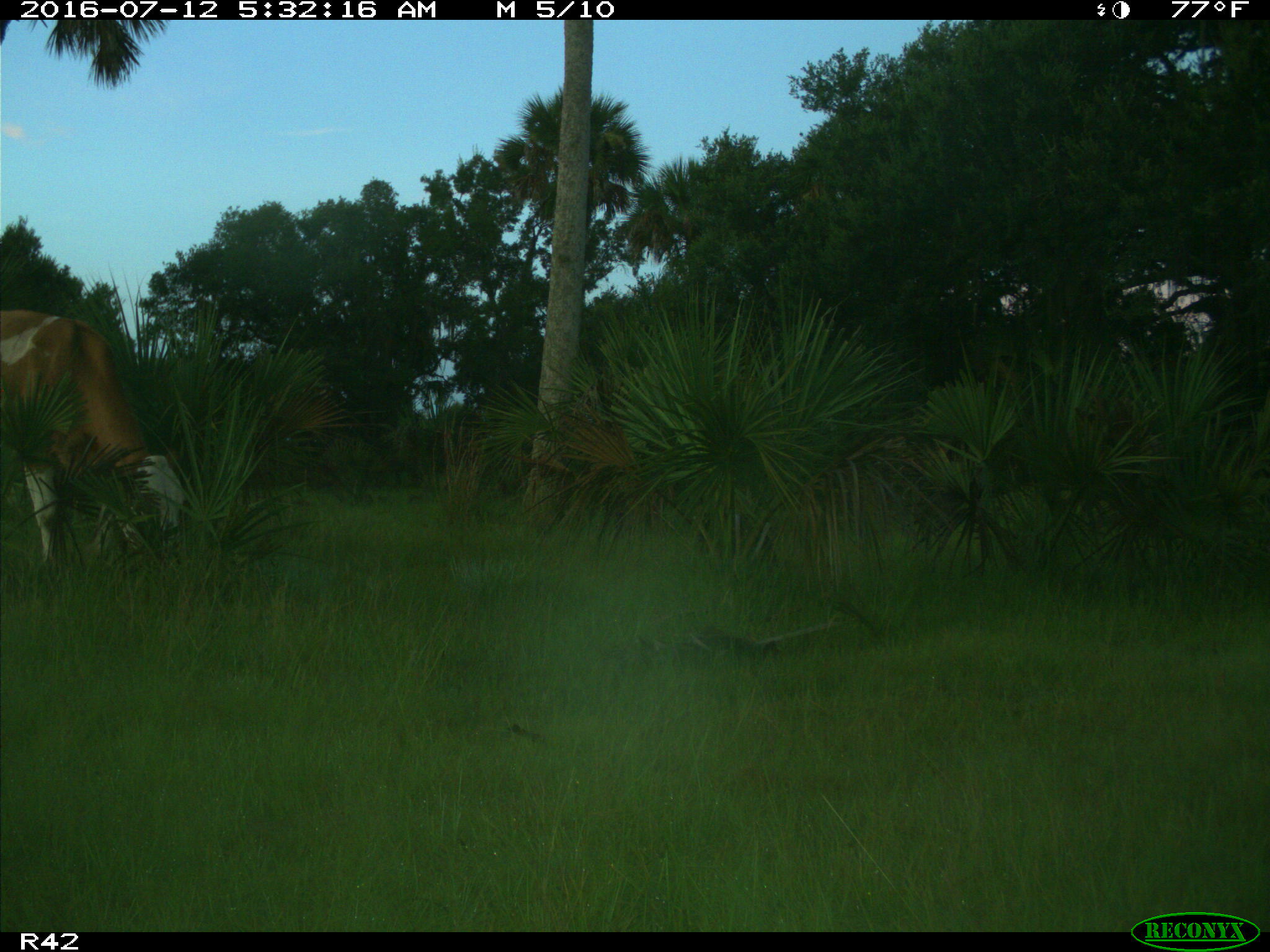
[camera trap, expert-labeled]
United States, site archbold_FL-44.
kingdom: Animalia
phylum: Chordata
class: Mammalia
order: Artiodactyla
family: Bovidae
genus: Bos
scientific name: Bos taurus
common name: domestic cow